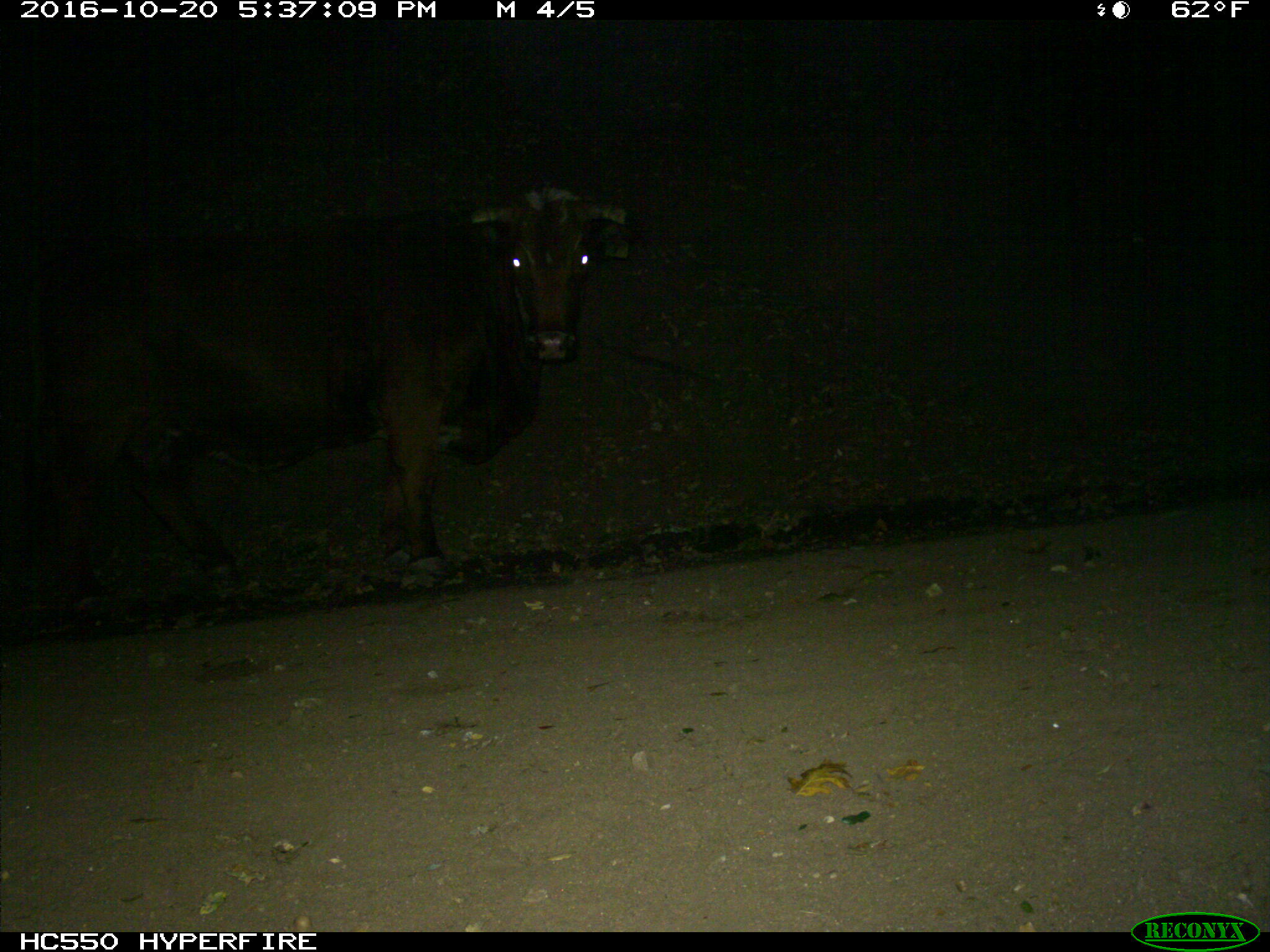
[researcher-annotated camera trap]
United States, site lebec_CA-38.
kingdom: Animalia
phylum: Chordata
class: Mammalia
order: Artiodactyla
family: Bovidae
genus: Bos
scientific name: Bos taurus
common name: domestic cow